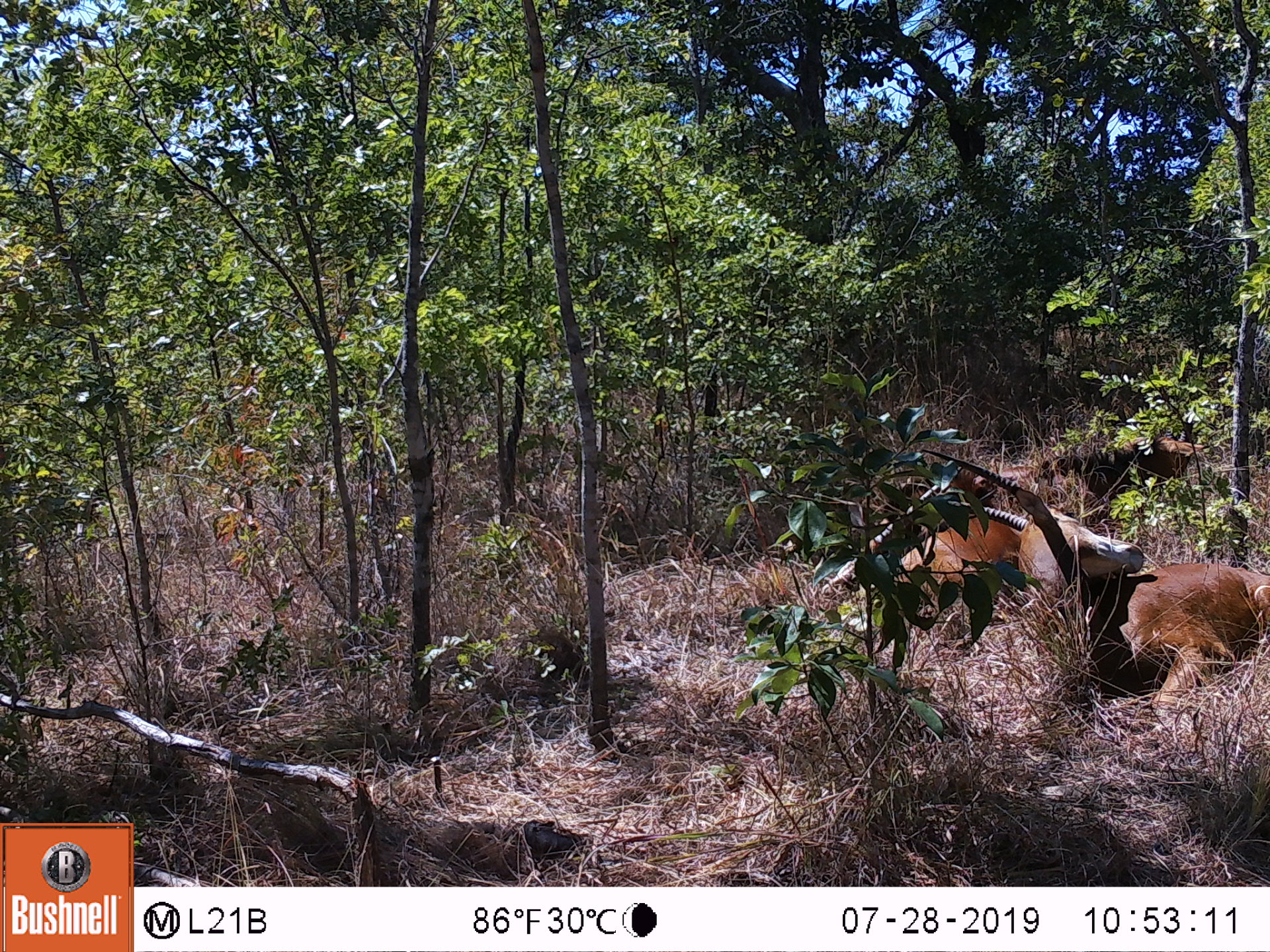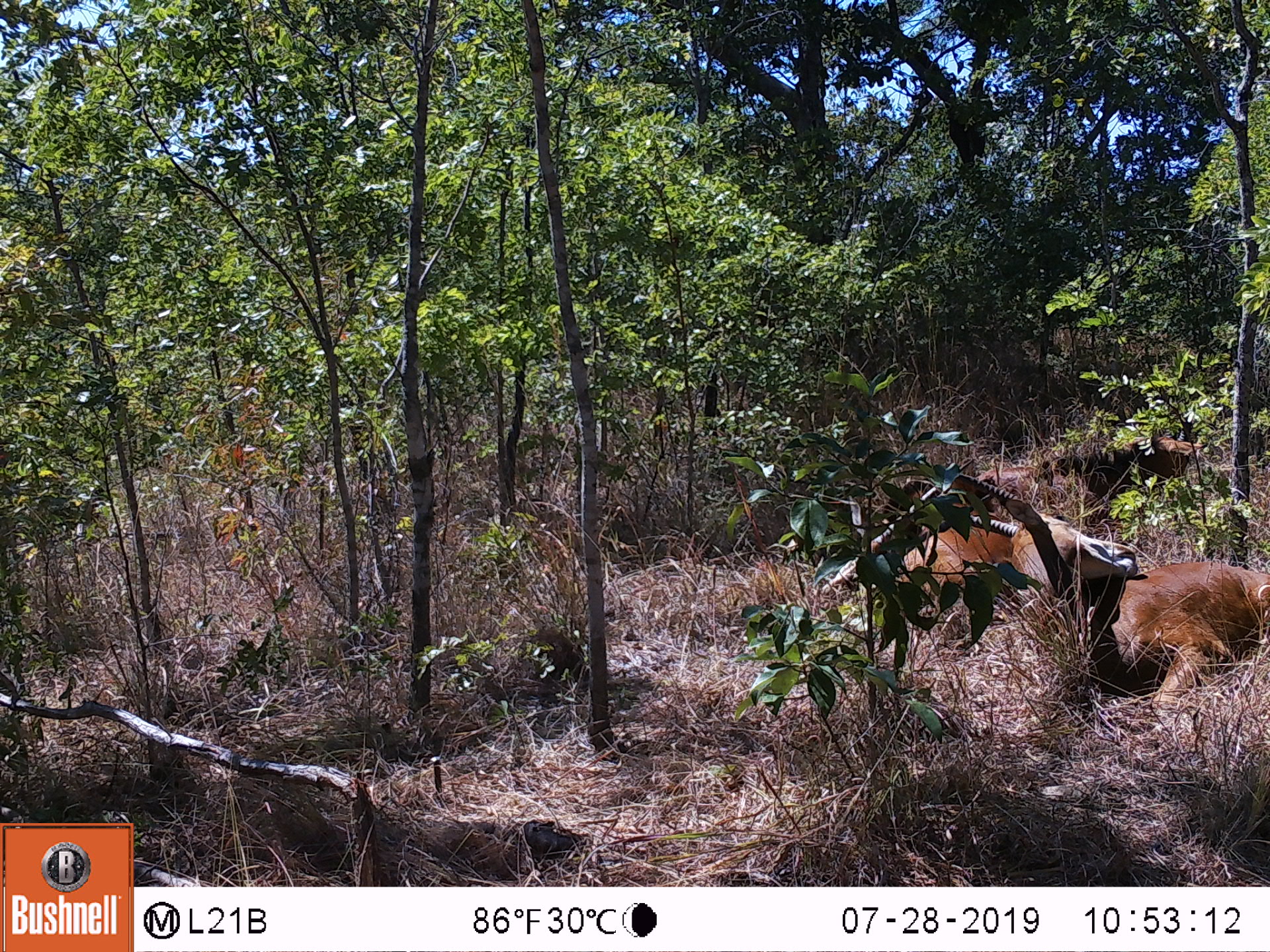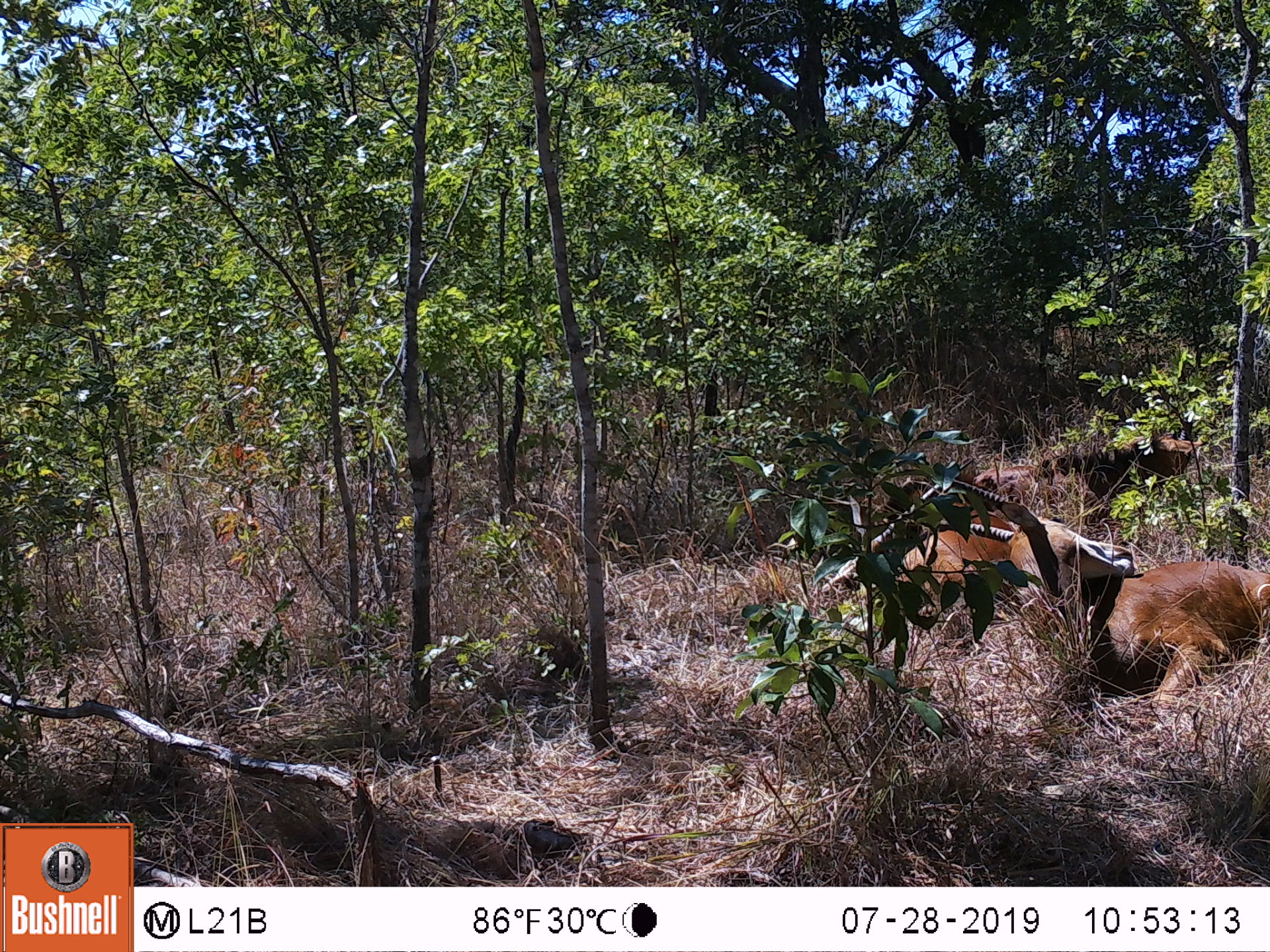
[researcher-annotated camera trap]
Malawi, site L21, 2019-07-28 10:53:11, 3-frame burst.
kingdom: Animalia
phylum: Chordata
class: Mammalia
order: Artiodactyla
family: Bovidae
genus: Hippotragus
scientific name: Hippotragus niger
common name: sable antelope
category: sable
Sable (sable antelope) (Hippotragus niger), count 3.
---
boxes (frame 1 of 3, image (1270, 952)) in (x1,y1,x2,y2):
sable: (981,465,1266,714); (838,446,1007,611); (1012,429,1216,481)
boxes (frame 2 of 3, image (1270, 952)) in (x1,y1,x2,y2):
sable: (983,476,1268,710); (818,456,1037,624); (1027,436,1222,508)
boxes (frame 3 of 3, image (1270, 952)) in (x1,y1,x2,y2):
sable: (1002,495,1262,700); (843,441,1034,623); (1020,428,1228,498)